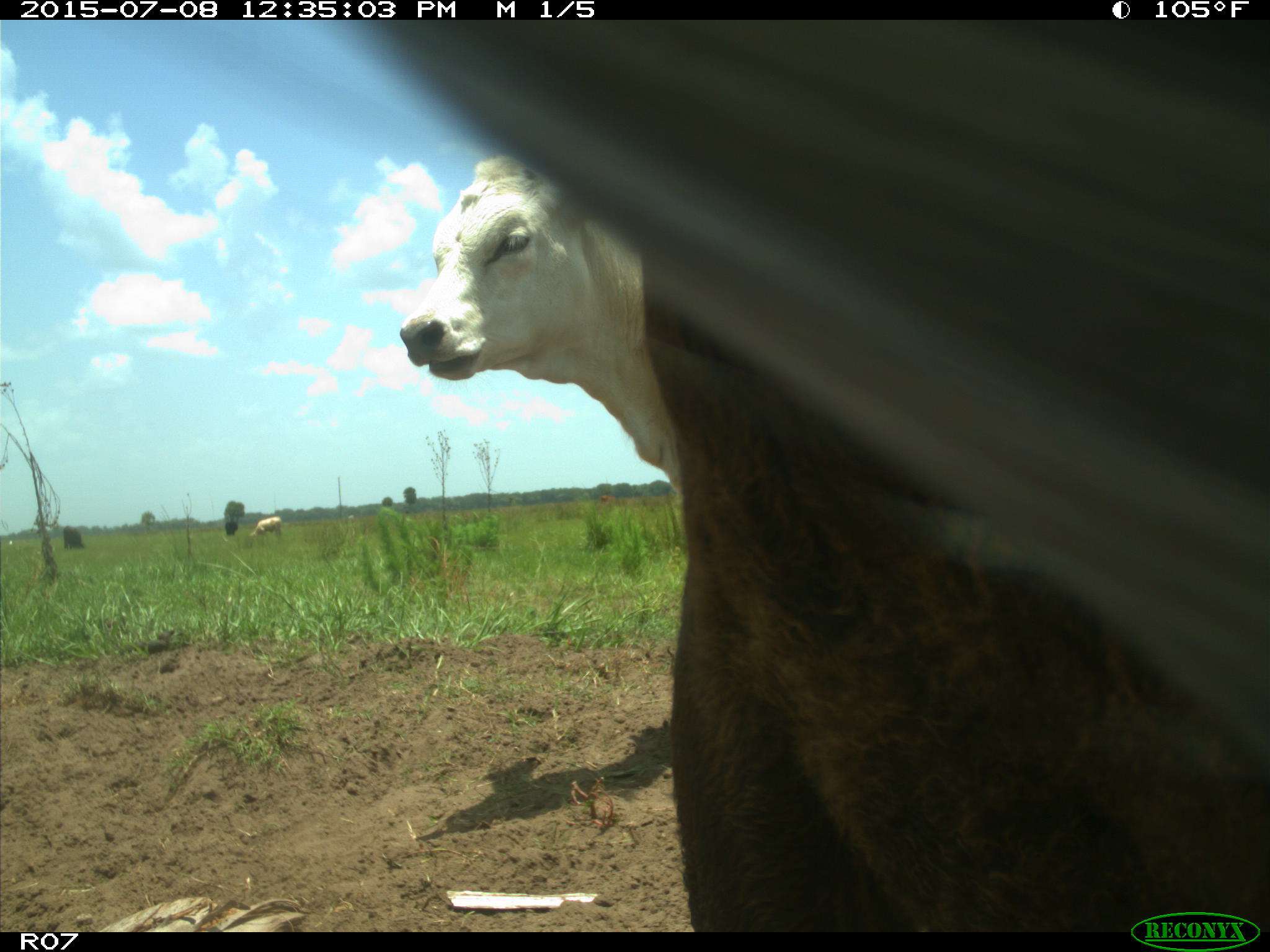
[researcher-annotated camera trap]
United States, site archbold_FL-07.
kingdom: Animalia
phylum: Chordata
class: Mammalia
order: Artiodactyla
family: Bovidae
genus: Bos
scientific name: Bos taurus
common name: domestic cow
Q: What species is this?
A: Bos taurus (domestic cow).